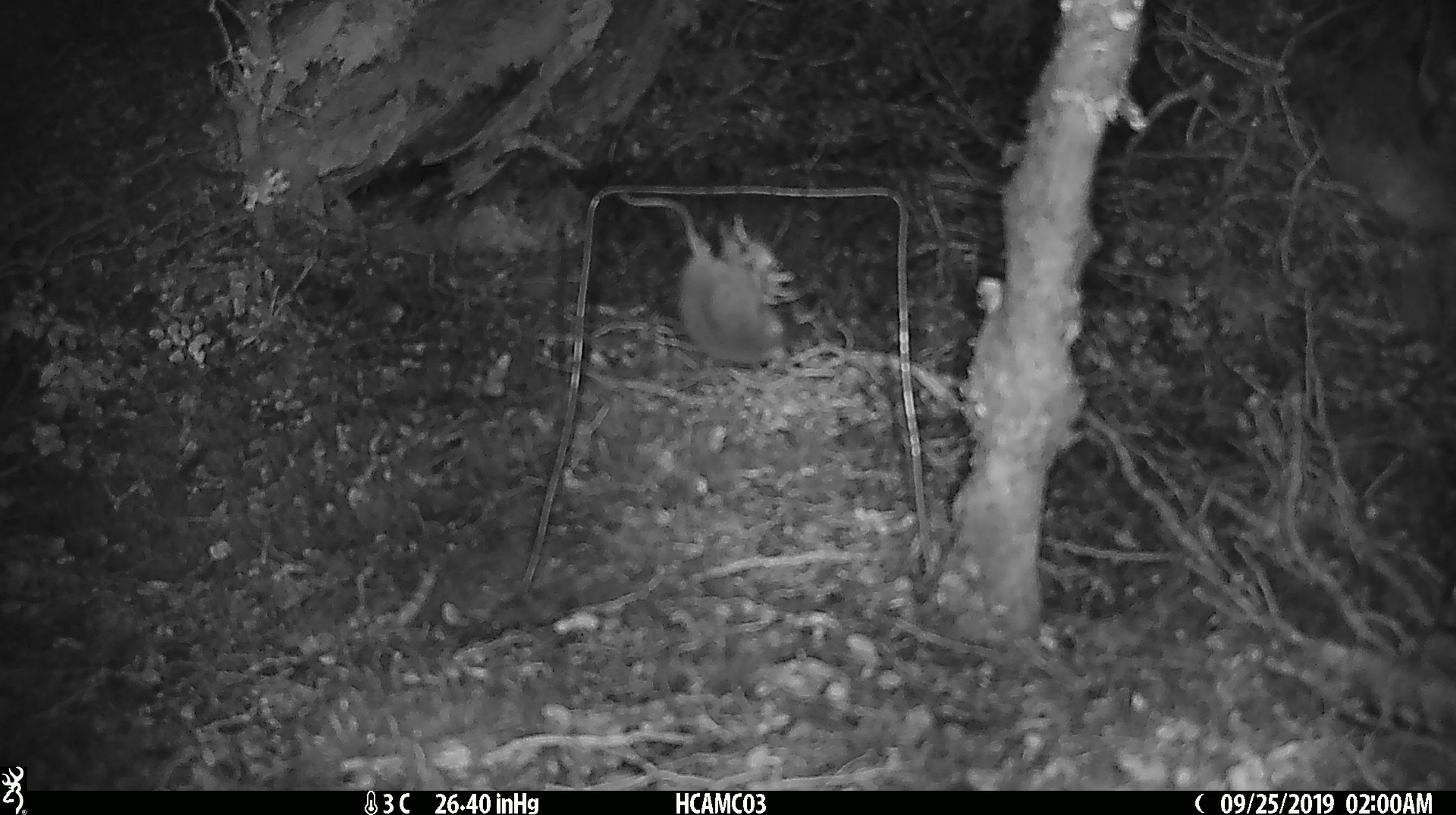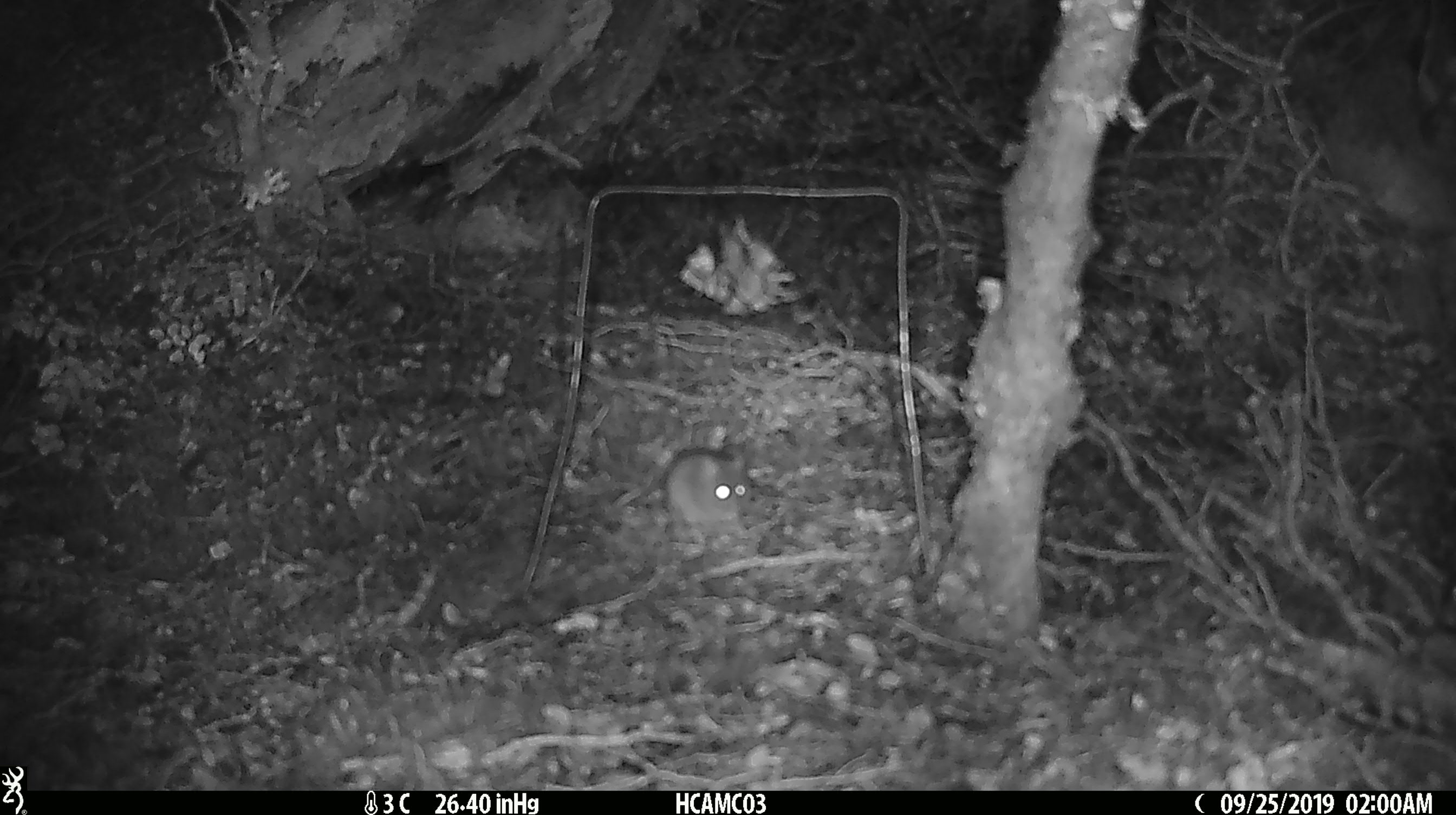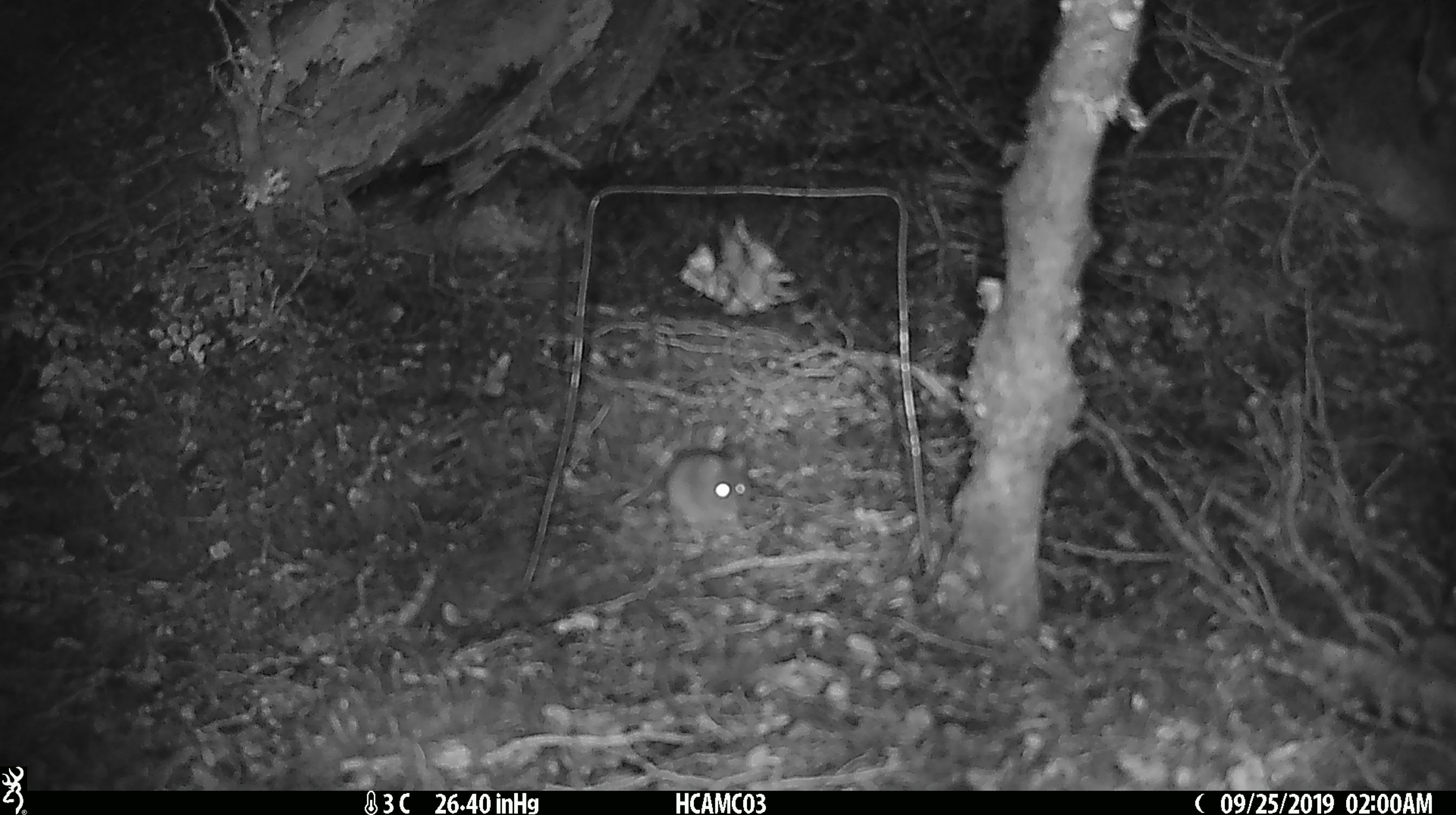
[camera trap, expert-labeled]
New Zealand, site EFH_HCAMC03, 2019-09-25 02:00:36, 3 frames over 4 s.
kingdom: Animalia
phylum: Chordata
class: Mammalia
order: Rodentia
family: Muridae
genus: Mus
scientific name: Mus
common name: mouse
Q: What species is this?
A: Mouse (Mus).